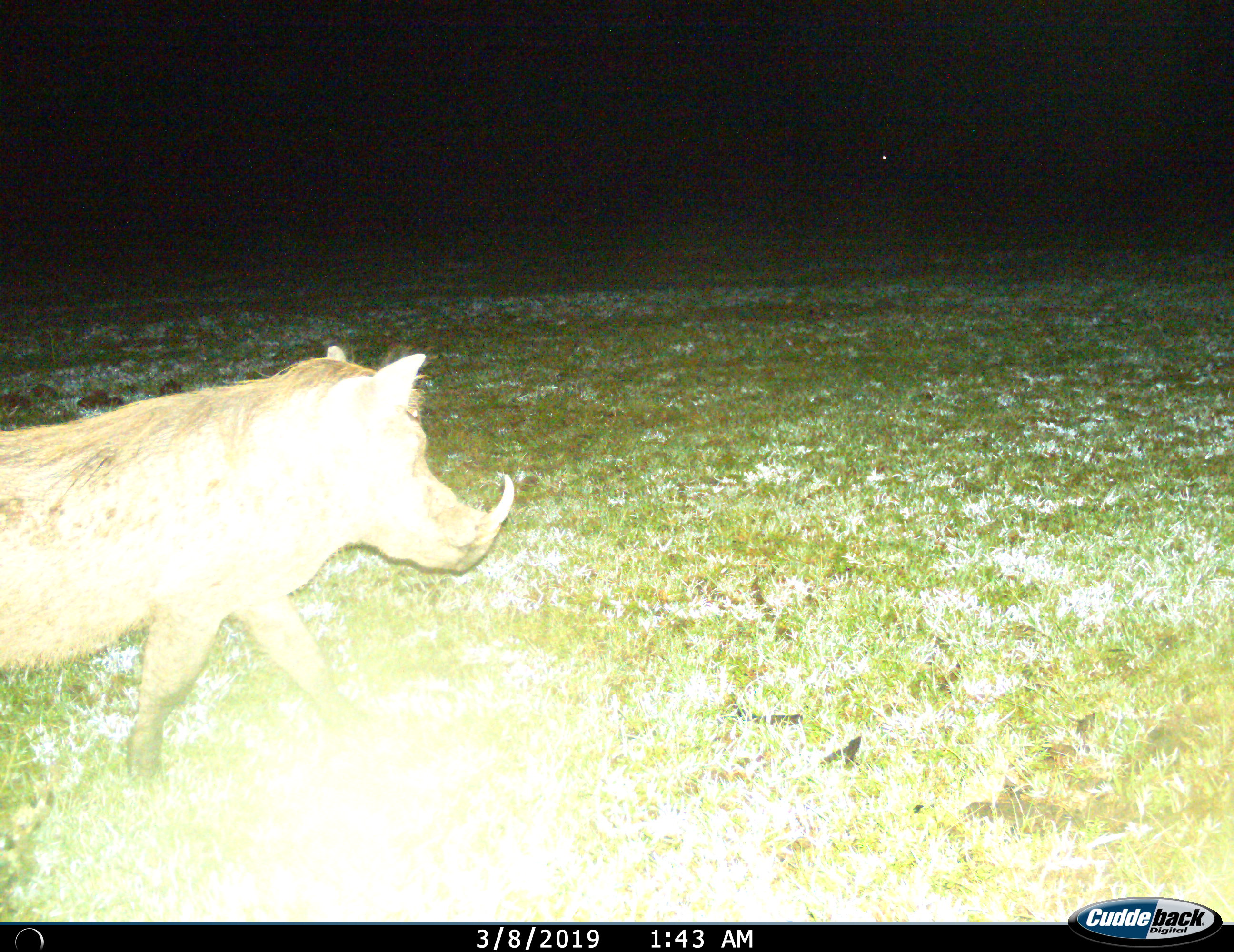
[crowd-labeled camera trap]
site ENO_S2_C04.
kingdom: Animalia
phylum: Chordata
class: Mammalia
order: Artiodactyla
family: Suidae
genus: Phacochoerus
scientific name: Phacochoerus africanus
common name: warthog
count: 1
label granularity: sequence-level